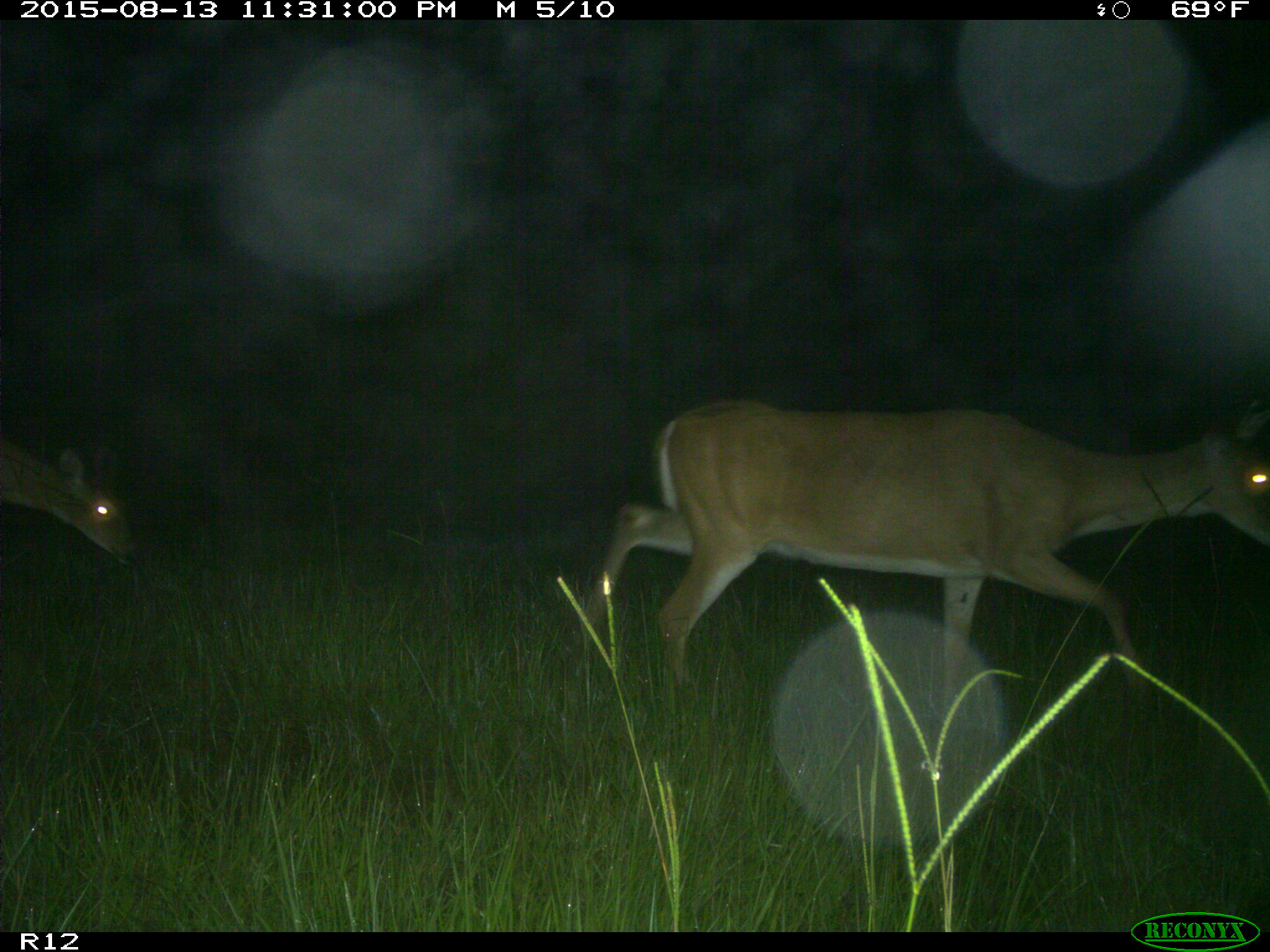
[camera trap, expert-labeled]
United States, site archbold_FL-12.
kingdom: Animalia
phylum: Chordata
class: Mammalia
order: Artiodactyla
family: Cervidae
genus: Odocoileus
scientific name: Odocoileus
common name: deer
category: unidentified deer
Unidentified deer (deer) (Odocoileus).